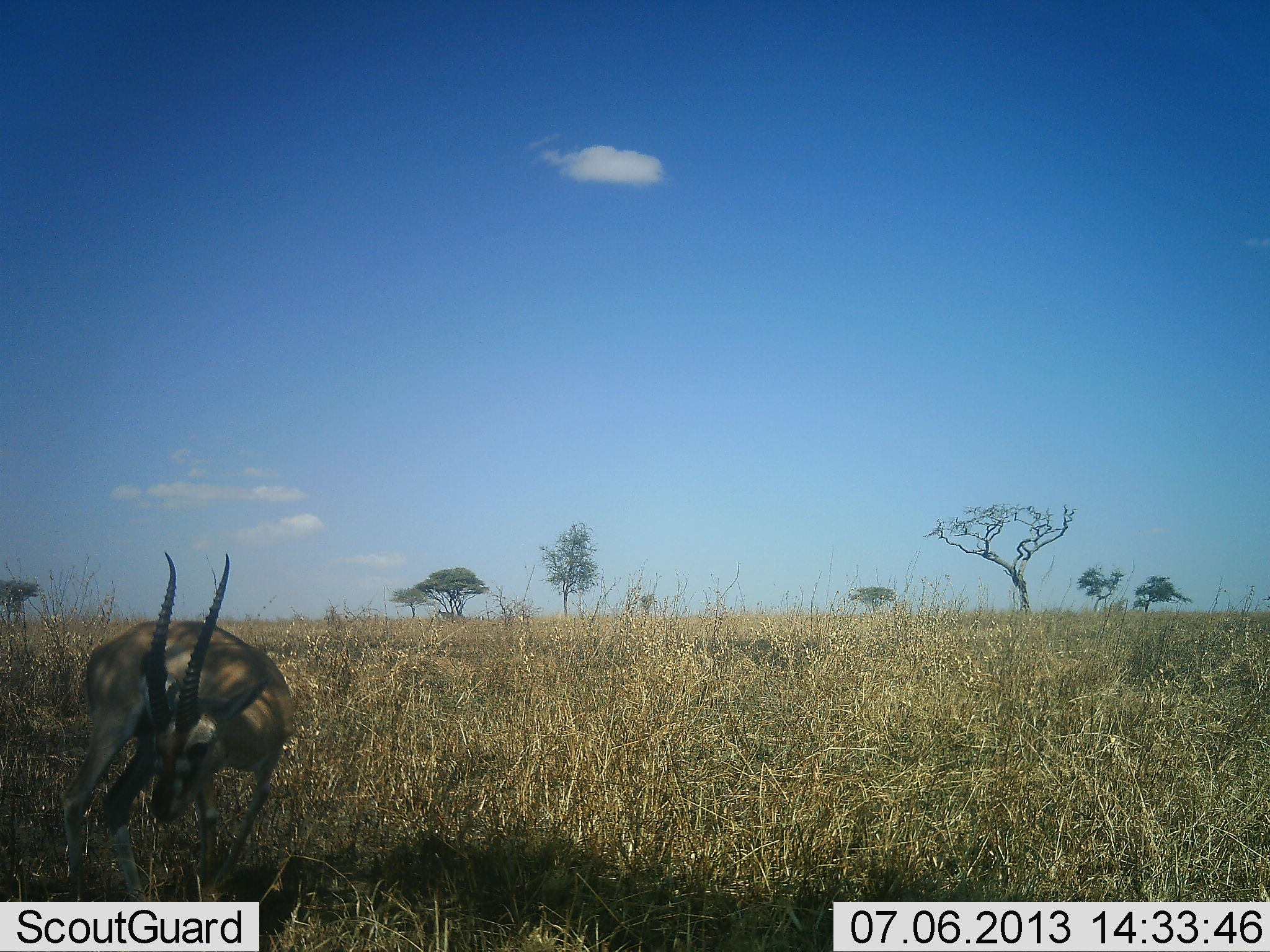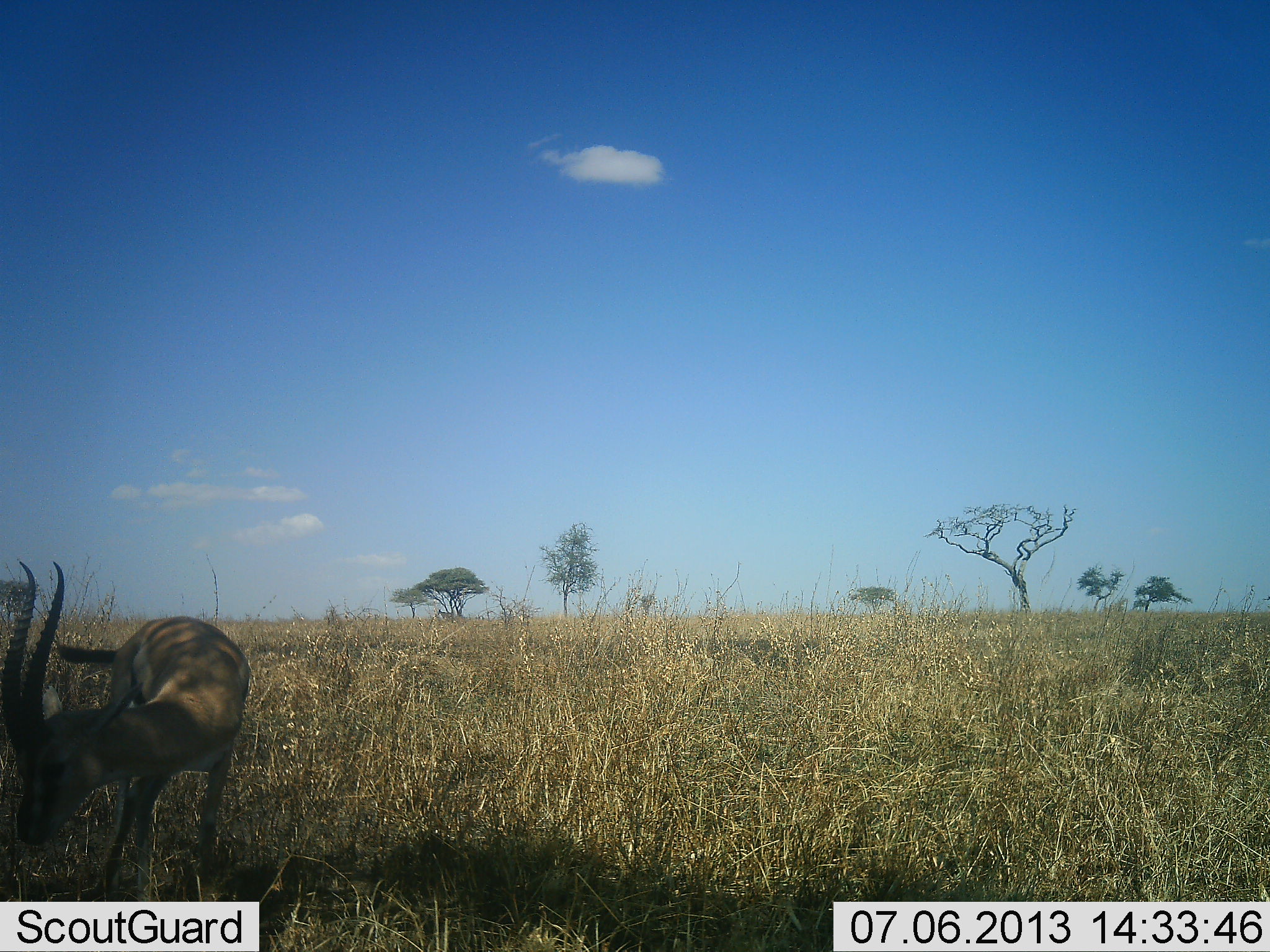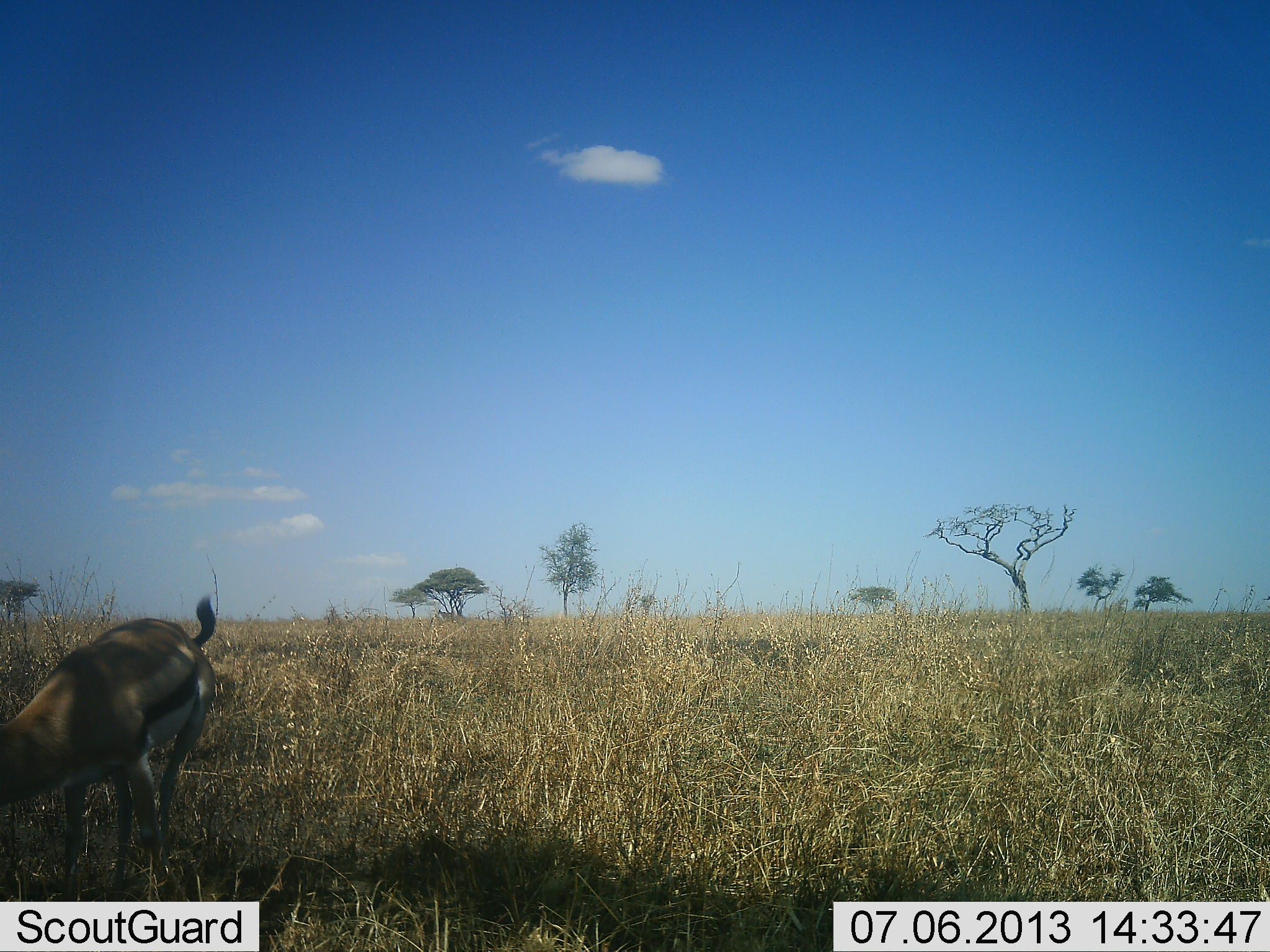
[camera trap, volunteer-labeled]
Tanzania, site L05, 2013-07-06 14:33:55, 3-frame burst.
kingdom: Animalia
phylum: Chordata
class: Mammalia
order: Artiodactyla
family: Bovidae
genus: Eudorcas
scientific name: Eudorcas thomsonii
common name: thomson's gazelle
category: gazellethomsons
Gazellethomsons (thomson's gazelle) (Eudorcas thomsonii), count 1. Behavior (volunteer vote fractions): standing 27%, resting 0%, moving 60%, interacting 0%. Young present (vote fraction): 0%. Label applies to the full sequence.